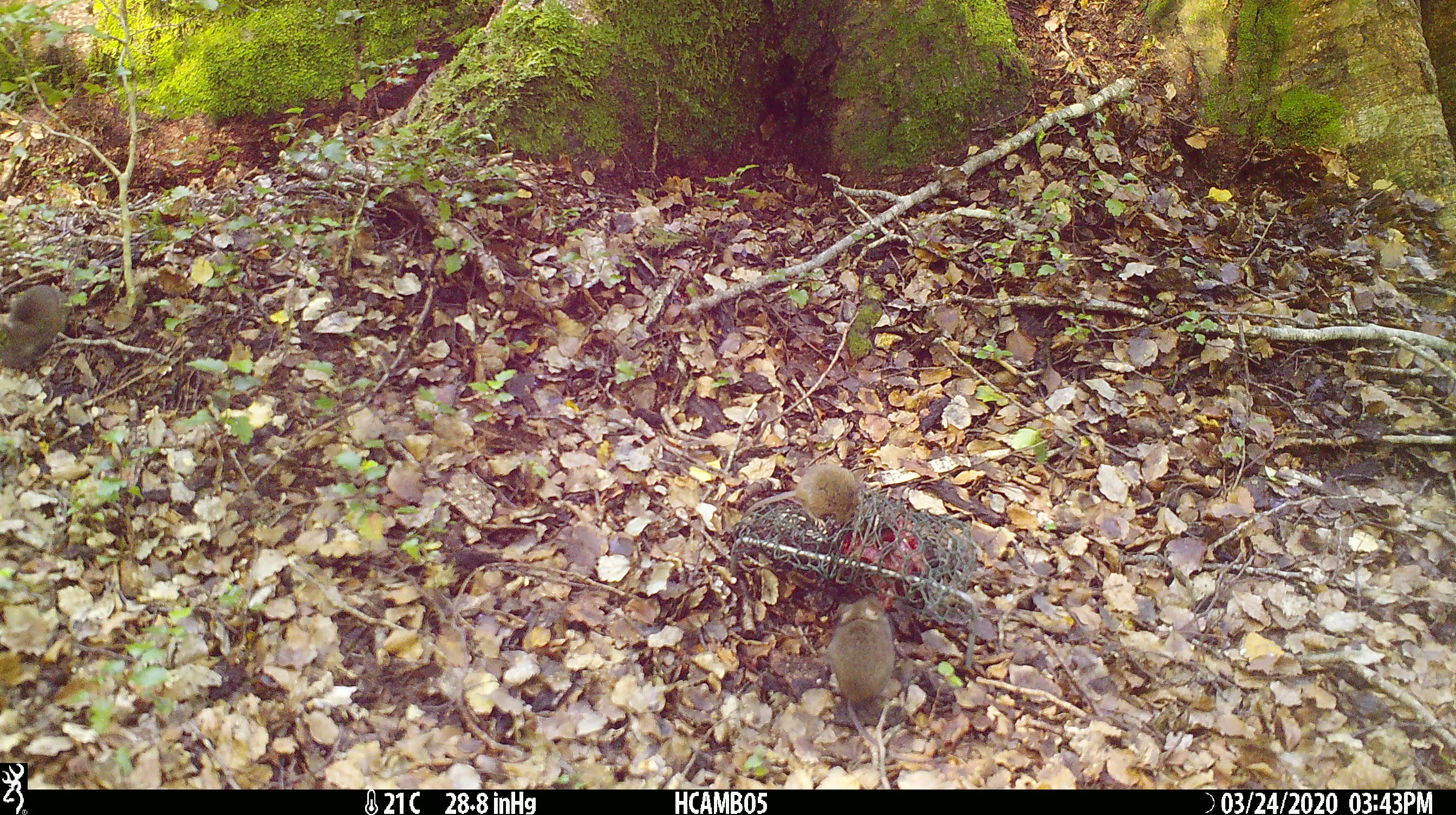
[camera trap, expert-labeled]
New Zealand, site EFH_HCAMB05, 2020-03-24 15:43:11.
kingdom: Animalia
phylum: Chordata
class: Mammalia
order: Rodentia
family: Muridae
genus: Mus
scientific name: Mus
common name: mouse